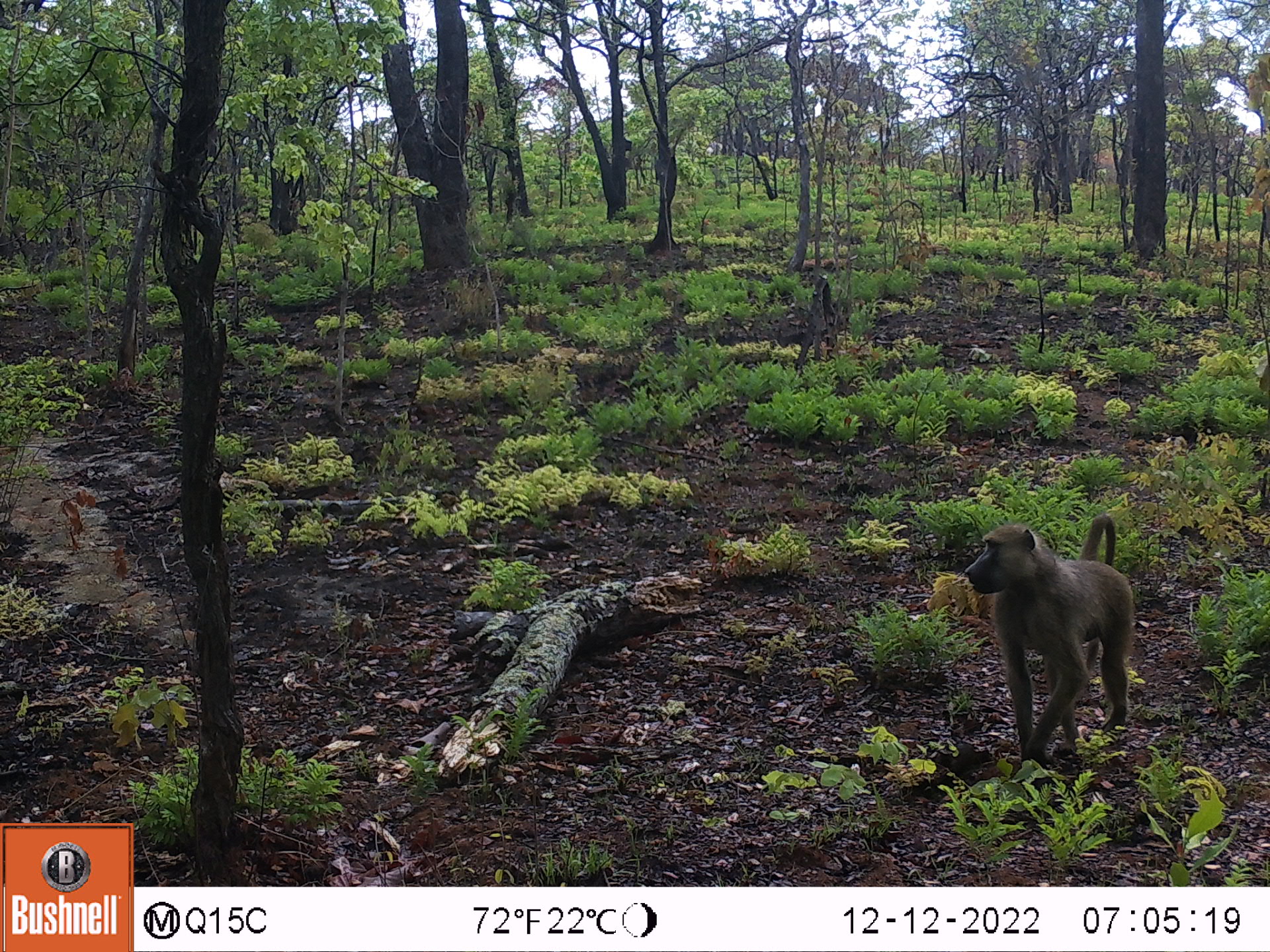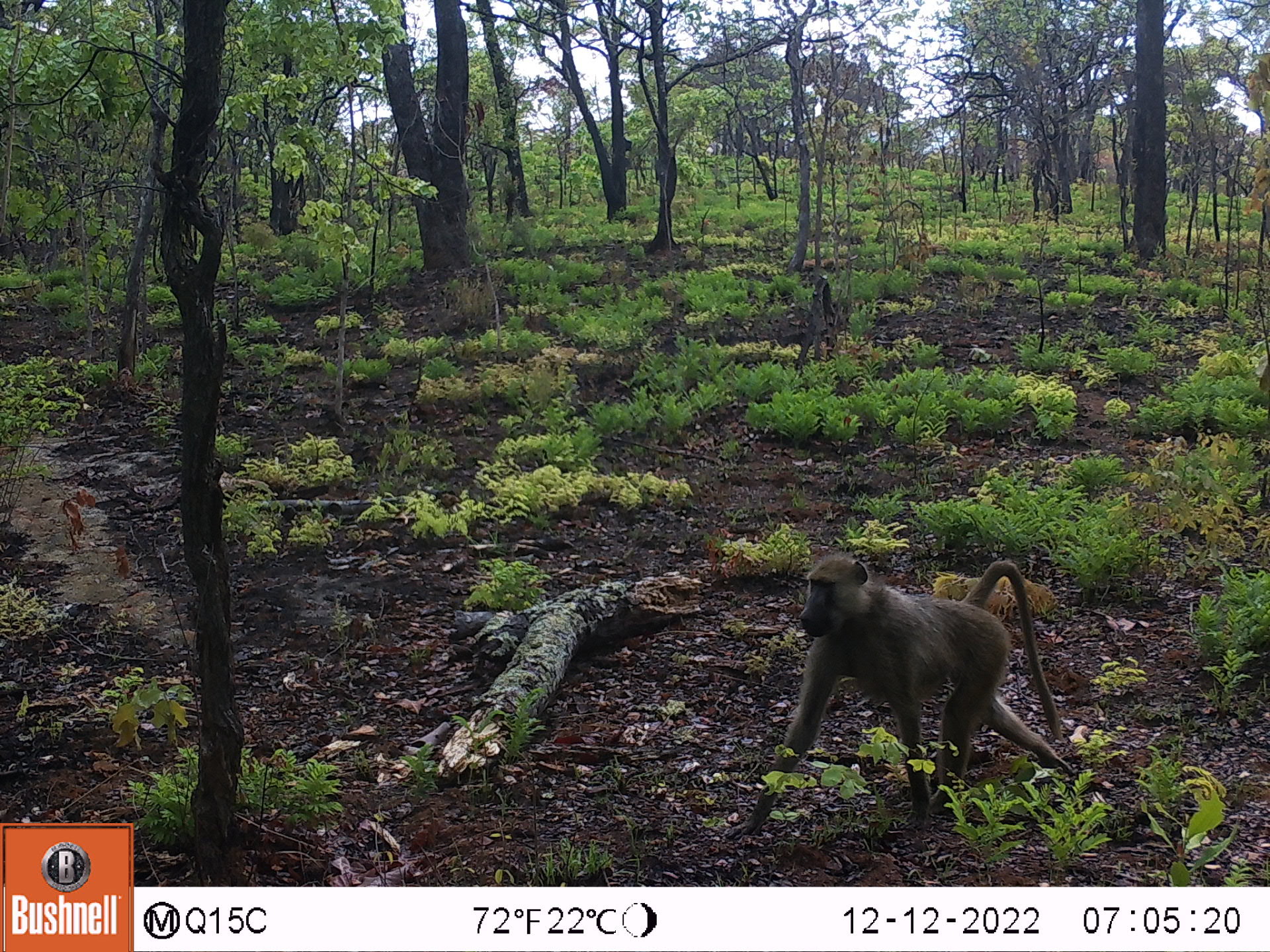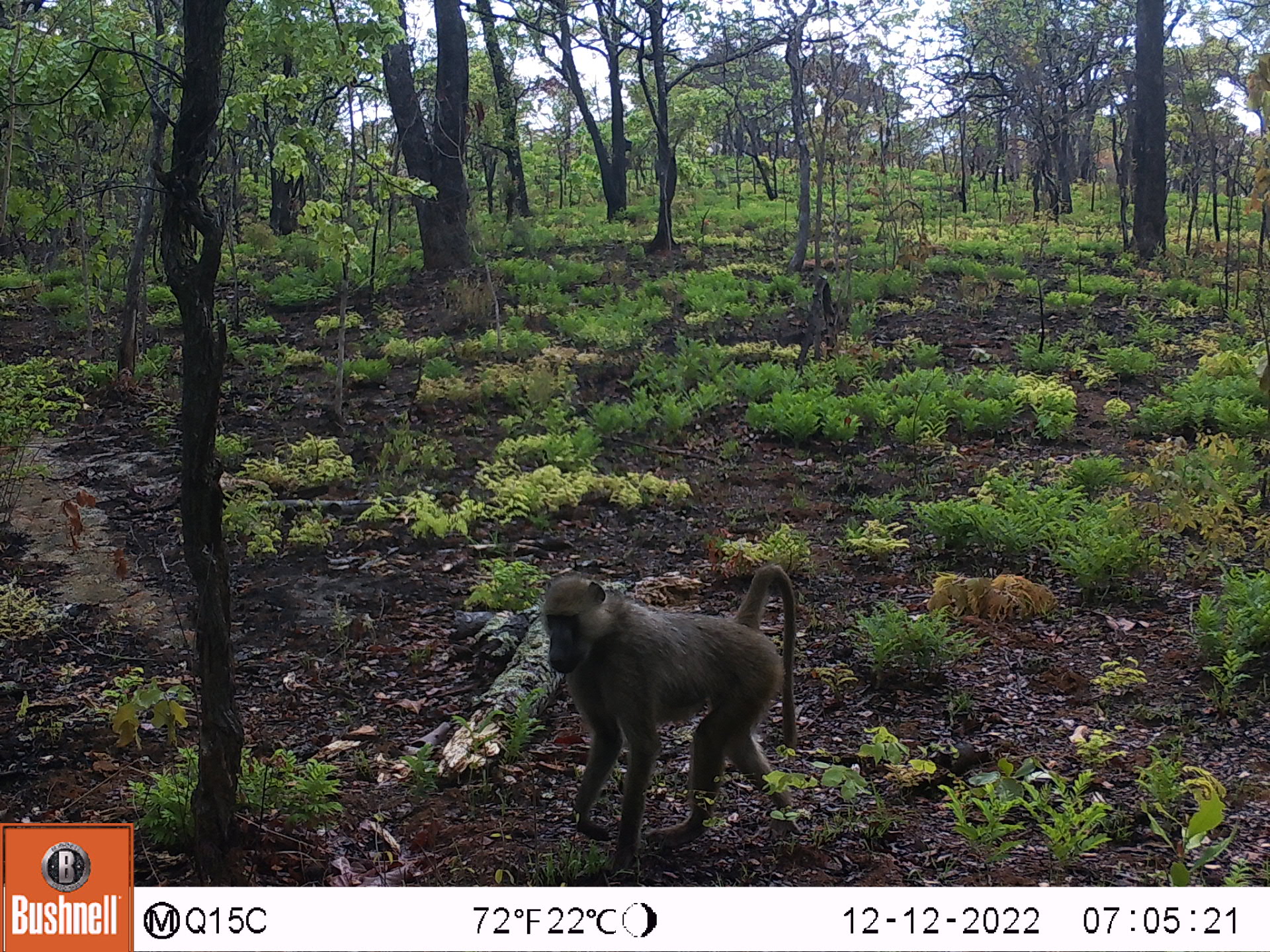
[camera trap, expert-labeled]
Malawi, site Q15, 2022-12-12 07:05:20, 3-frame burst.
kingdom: Animalia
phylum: Chordata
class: Mammalia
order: Primates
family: Cercopithecidae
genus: Papio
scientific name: Papio cynocephalus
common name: yellow baboon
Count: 1.